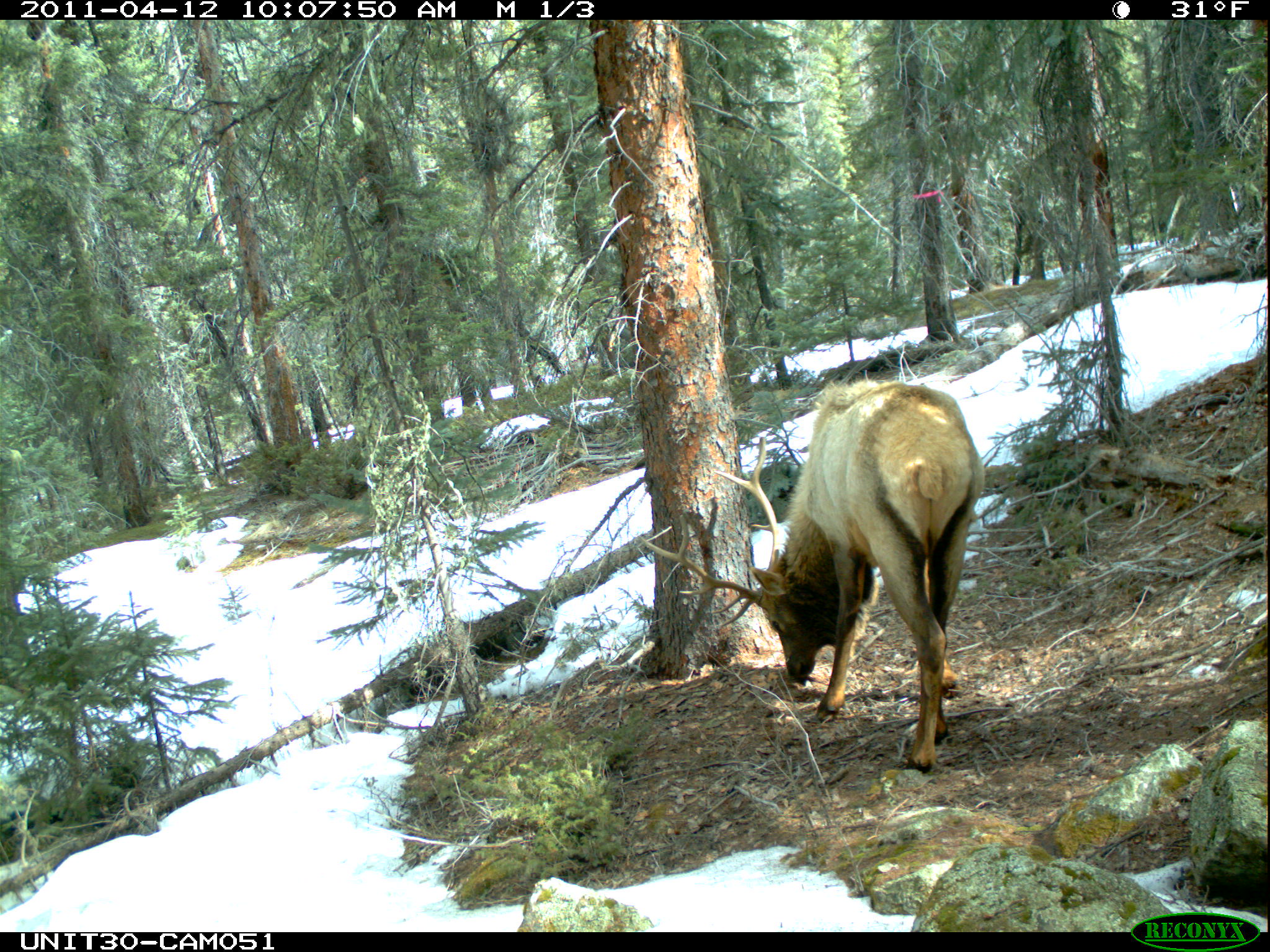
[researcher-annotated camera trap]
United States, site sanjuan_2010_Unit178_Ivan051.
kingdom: Animalia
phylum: Chordata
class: Mammalia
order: Artiodactyla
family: Cervidae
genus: Cervus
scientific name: Cervus elaphus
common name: red deer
Cervus elaphus (red deer).